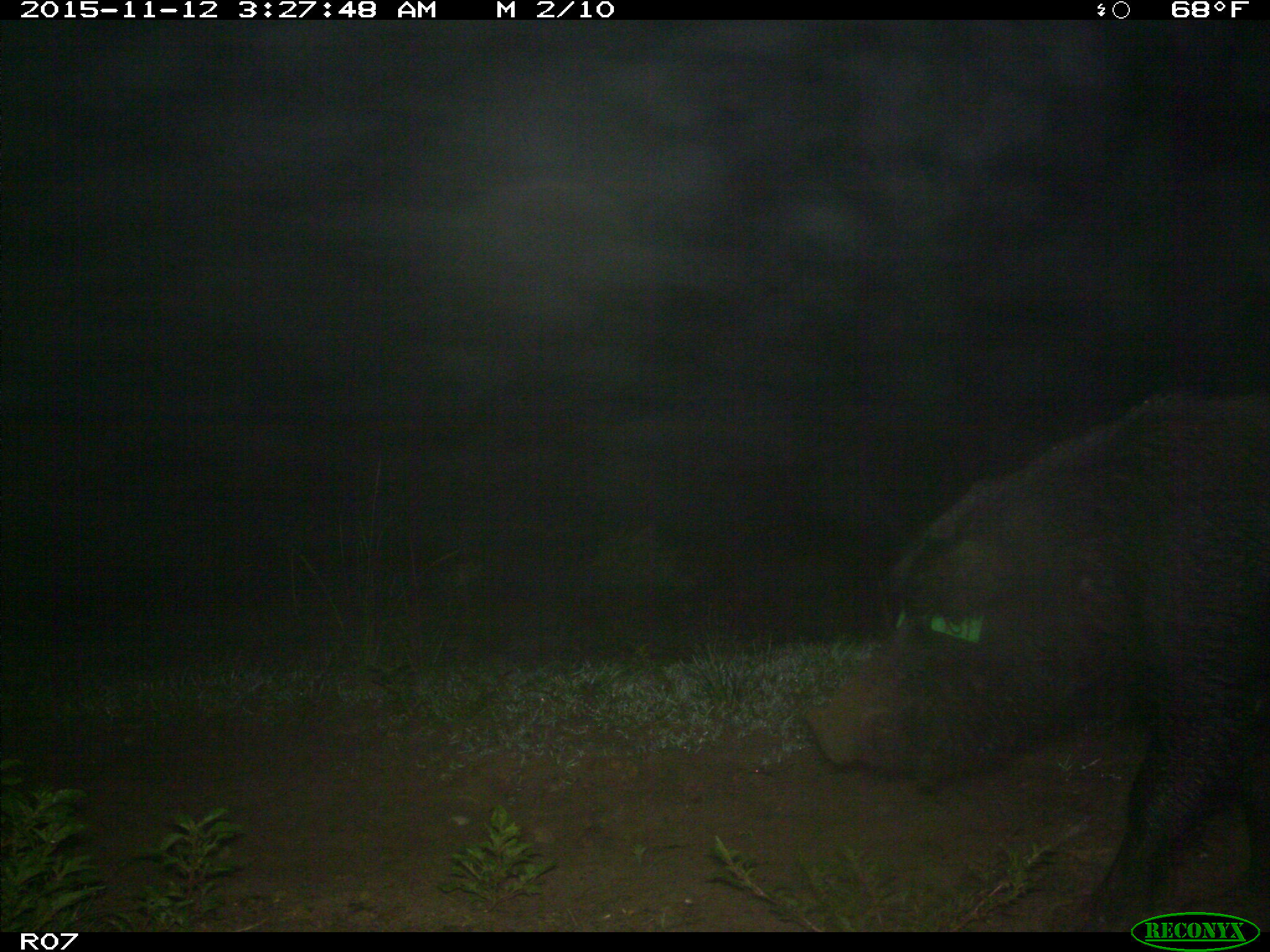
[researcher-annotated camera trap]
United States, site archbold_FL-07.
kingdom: Animalia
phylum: Chordata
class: Mammalia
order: Artiodactyla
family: Suidae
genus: Sus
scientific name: Sus scrofa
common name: wild boar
Sus scrofa (wild boar).